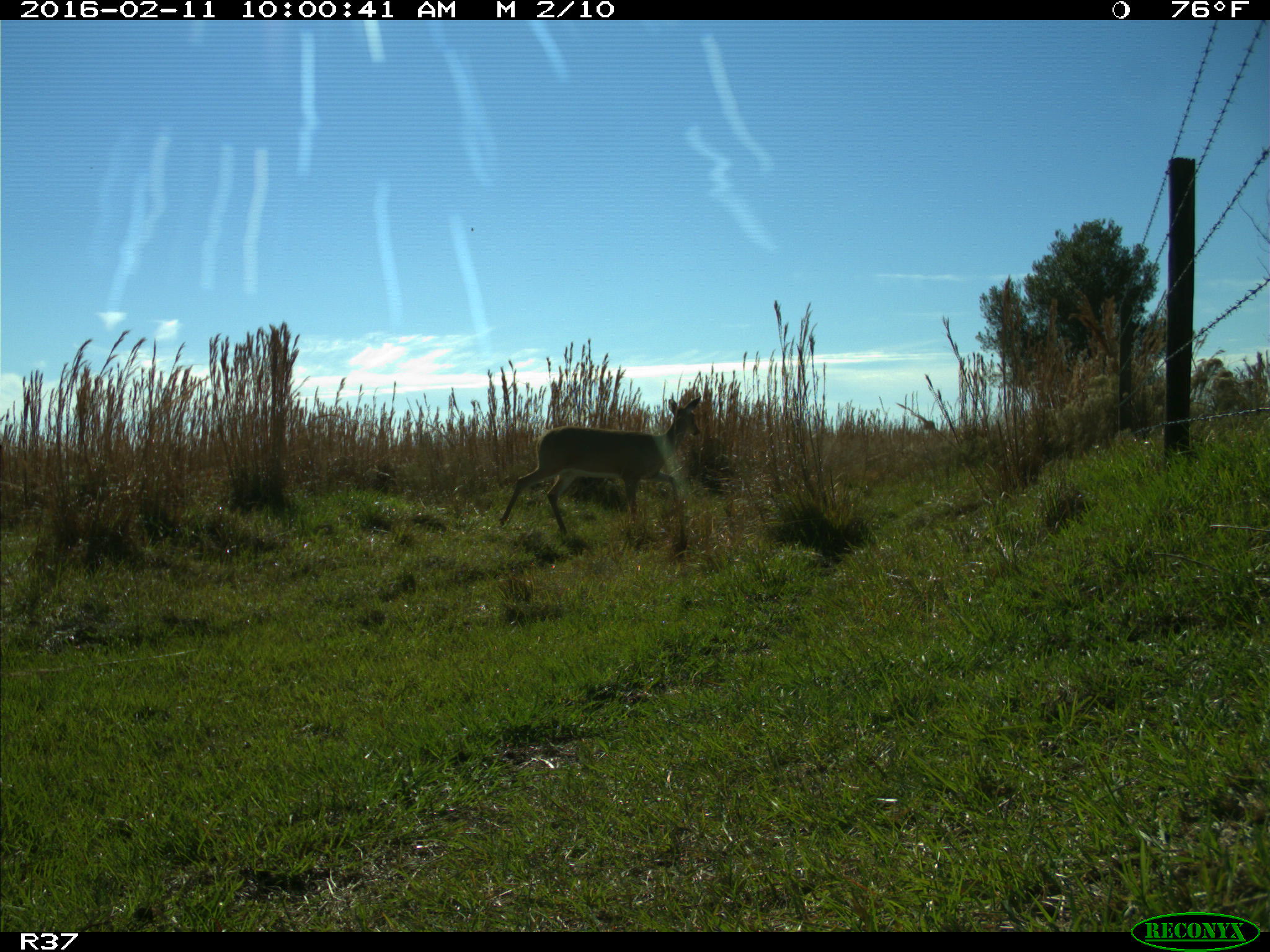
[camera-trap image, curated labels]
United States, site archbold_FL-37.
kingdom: Animalia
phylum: Chordata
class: Mammalia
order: Artiodactyla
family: Cervidae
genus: Odocoileus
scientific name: Odocoileus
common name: deer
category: unidentified deer